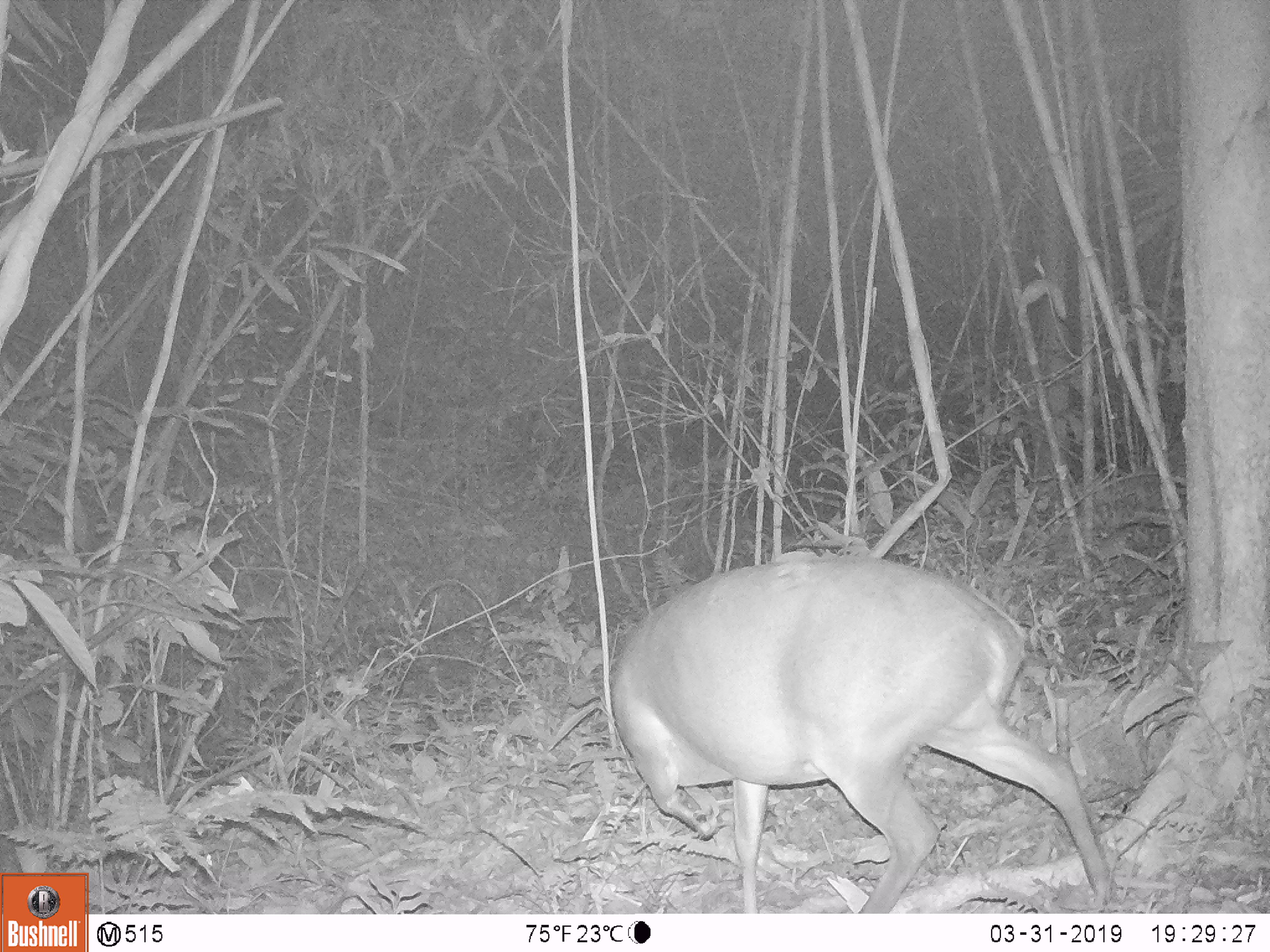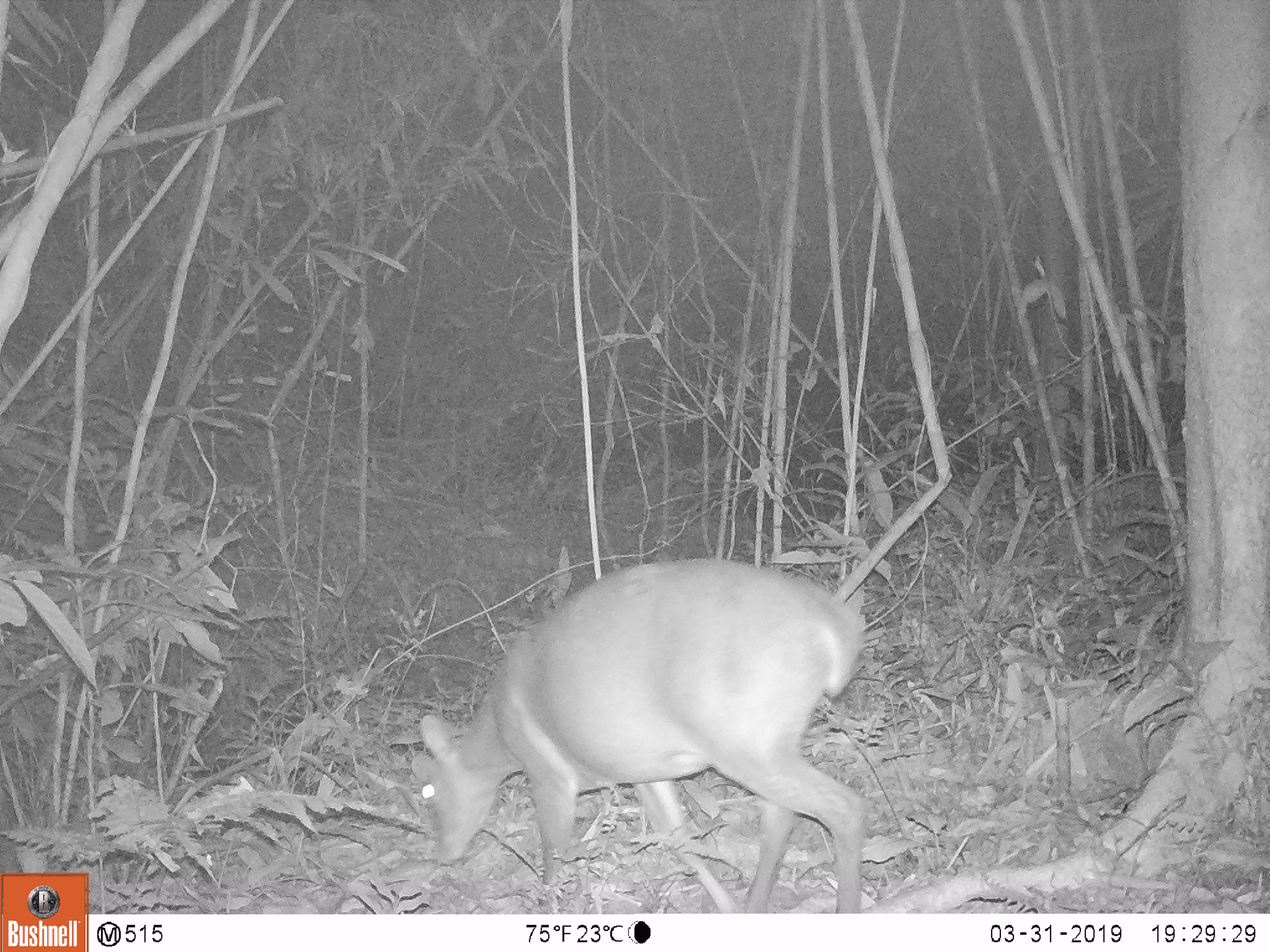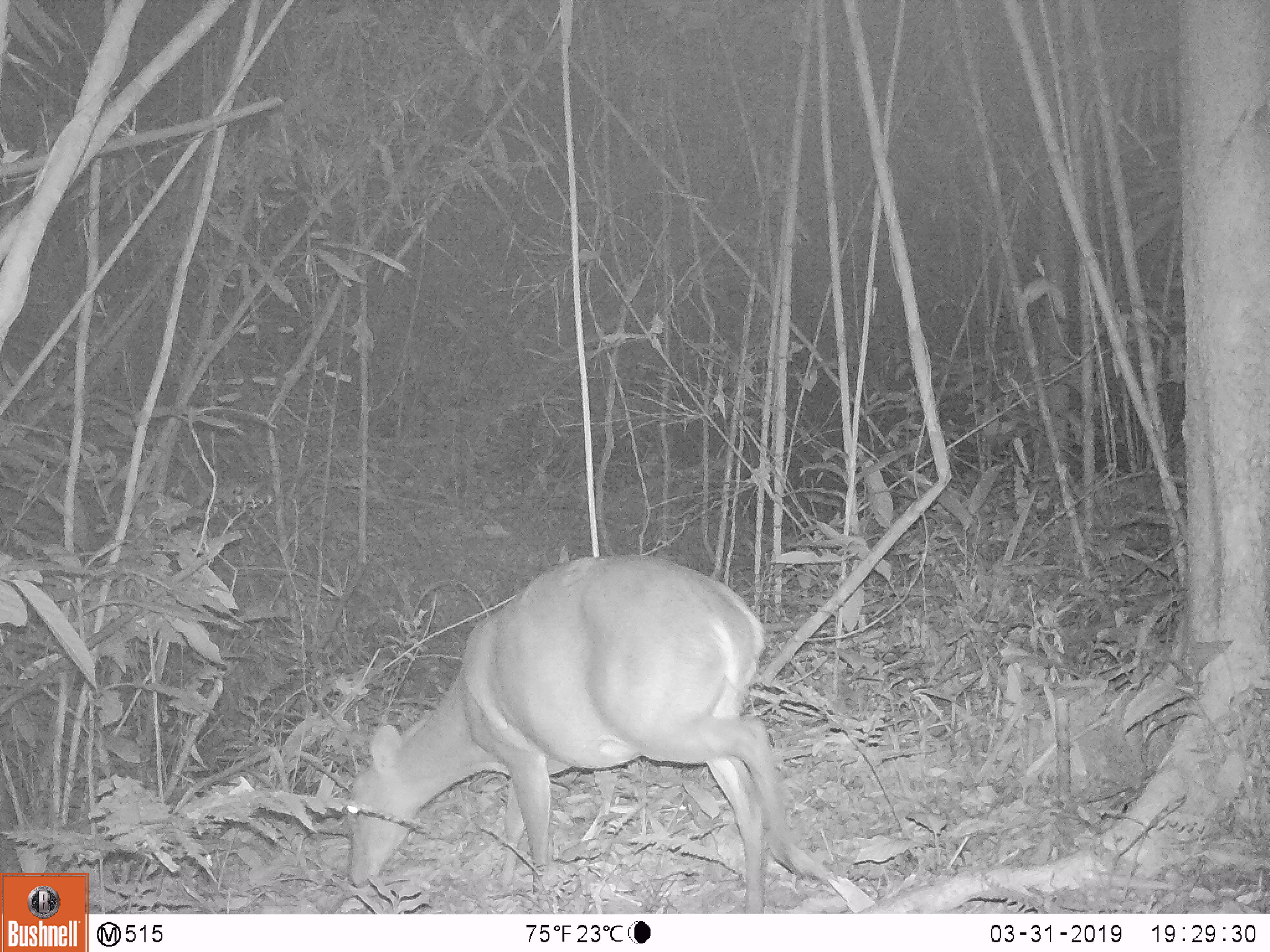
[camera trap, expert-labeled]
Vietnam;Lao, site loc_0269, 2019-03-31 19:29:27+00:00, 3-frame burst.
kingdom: Animalia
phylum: Chordata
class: Mammalia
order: Artiodactyla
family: Cervidae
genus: Muntiacus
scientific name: Muntiacus vuquangensis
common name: large-antlered muntjac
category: large antlered muntjac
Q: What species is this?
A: Large antlered muntjac (large-antlered muntjac) (Muntiacus vuquangensis).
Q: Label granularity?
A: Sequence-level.